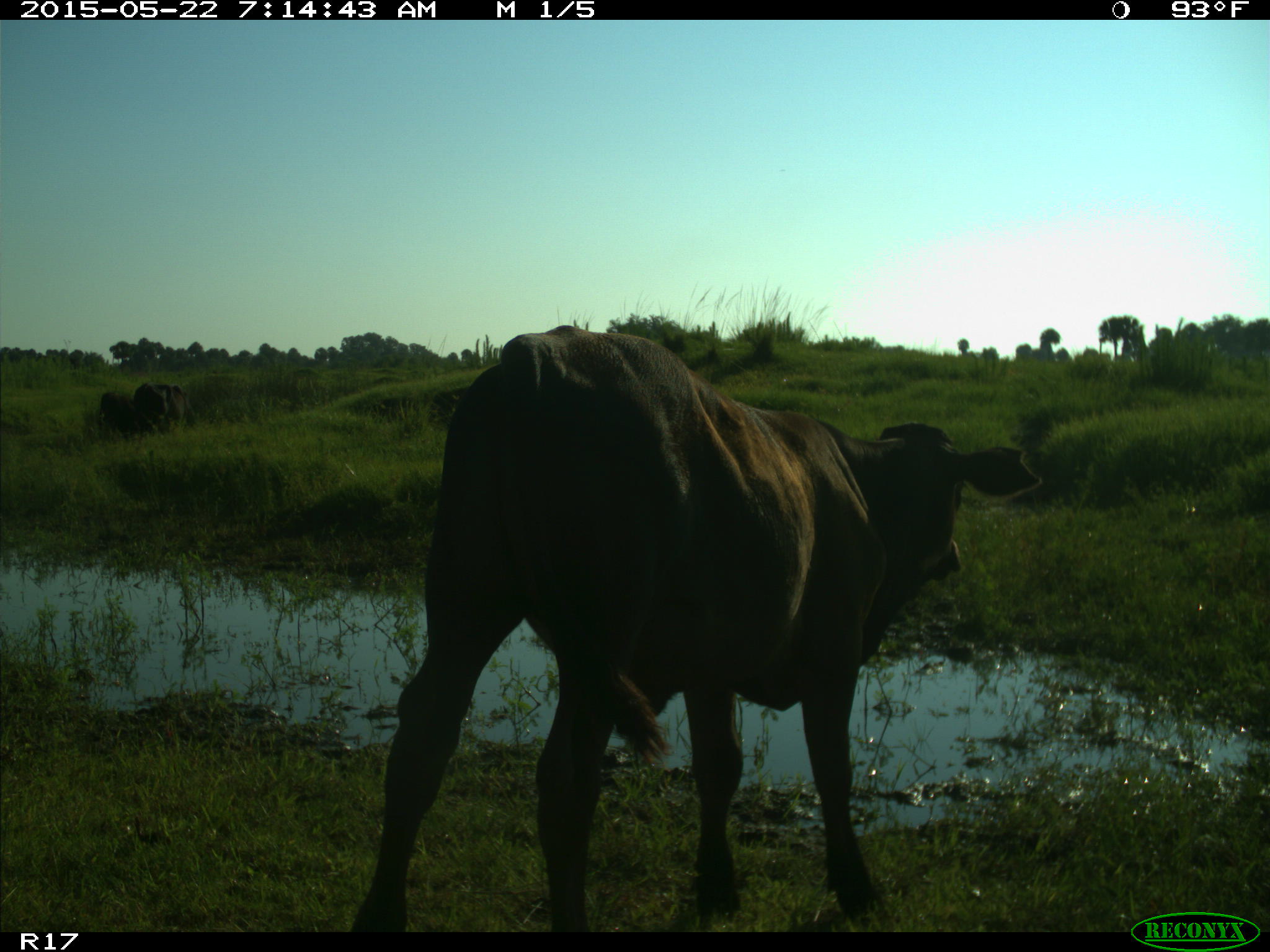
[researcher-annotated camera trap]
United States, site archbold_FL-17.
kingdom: Animalia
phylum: Chordata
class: Mammalia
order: Artiodactyla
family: Bovidae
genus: Bos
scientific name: Bos taurus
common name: domestic cow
Bos taurus (domestic cow).